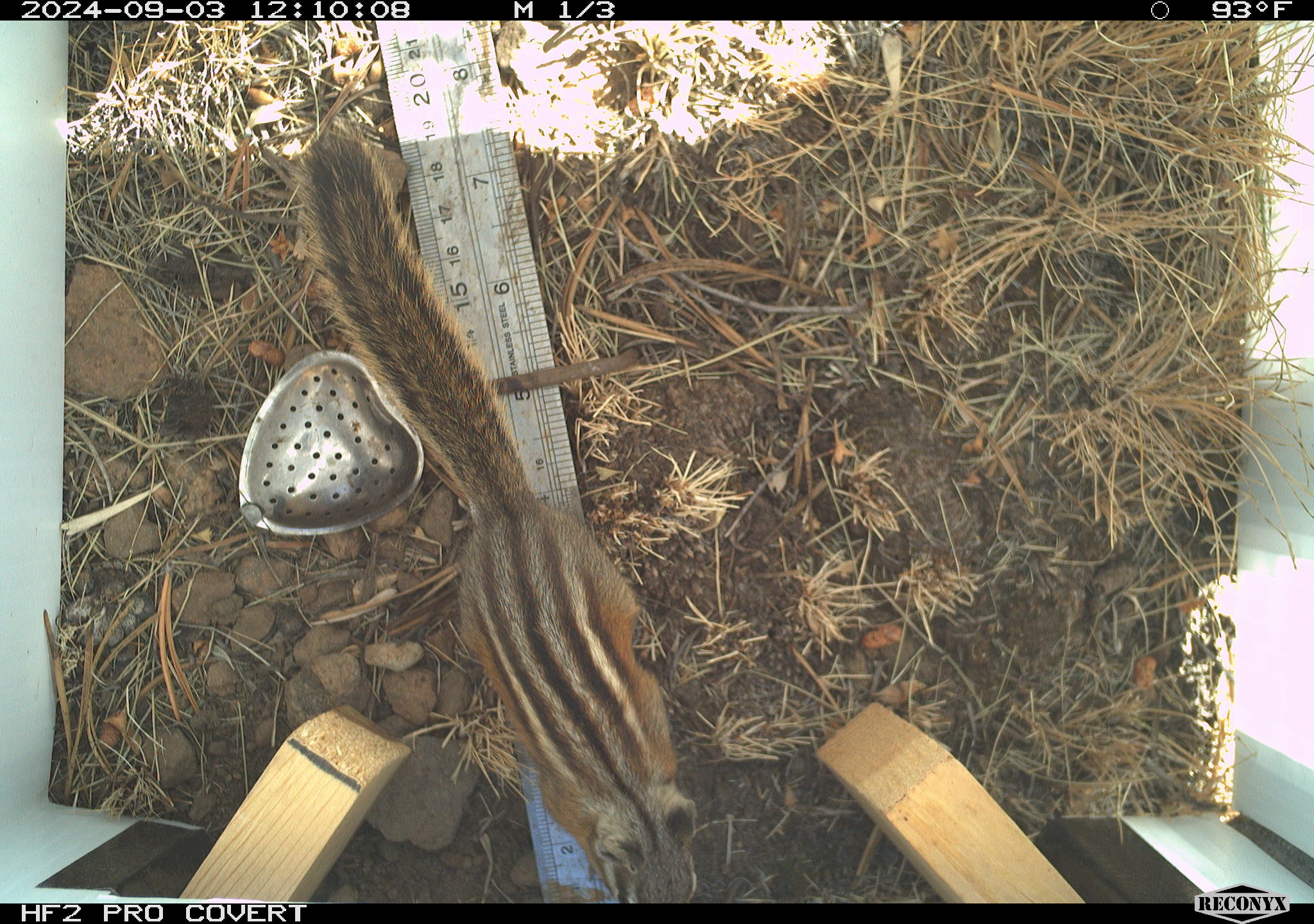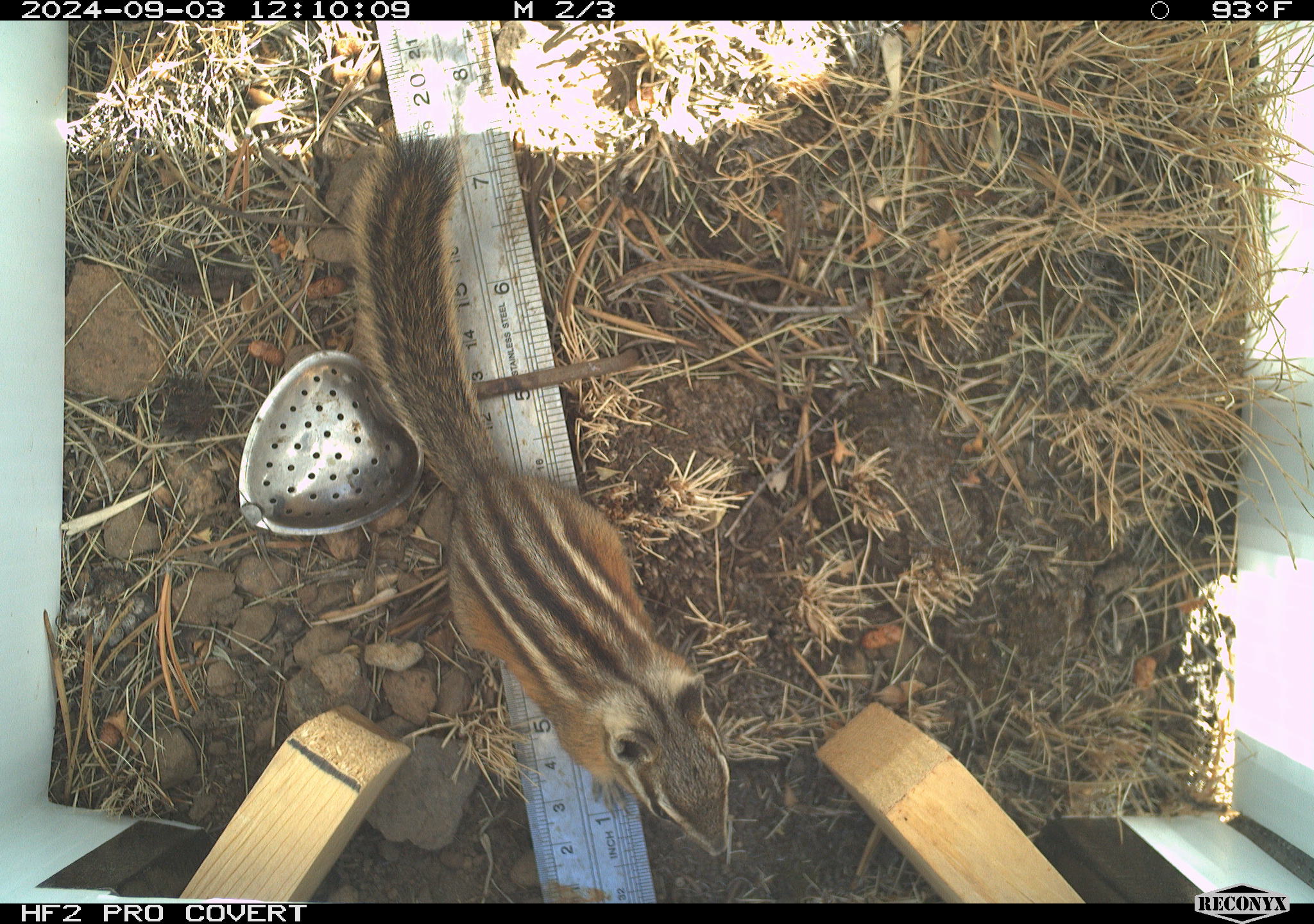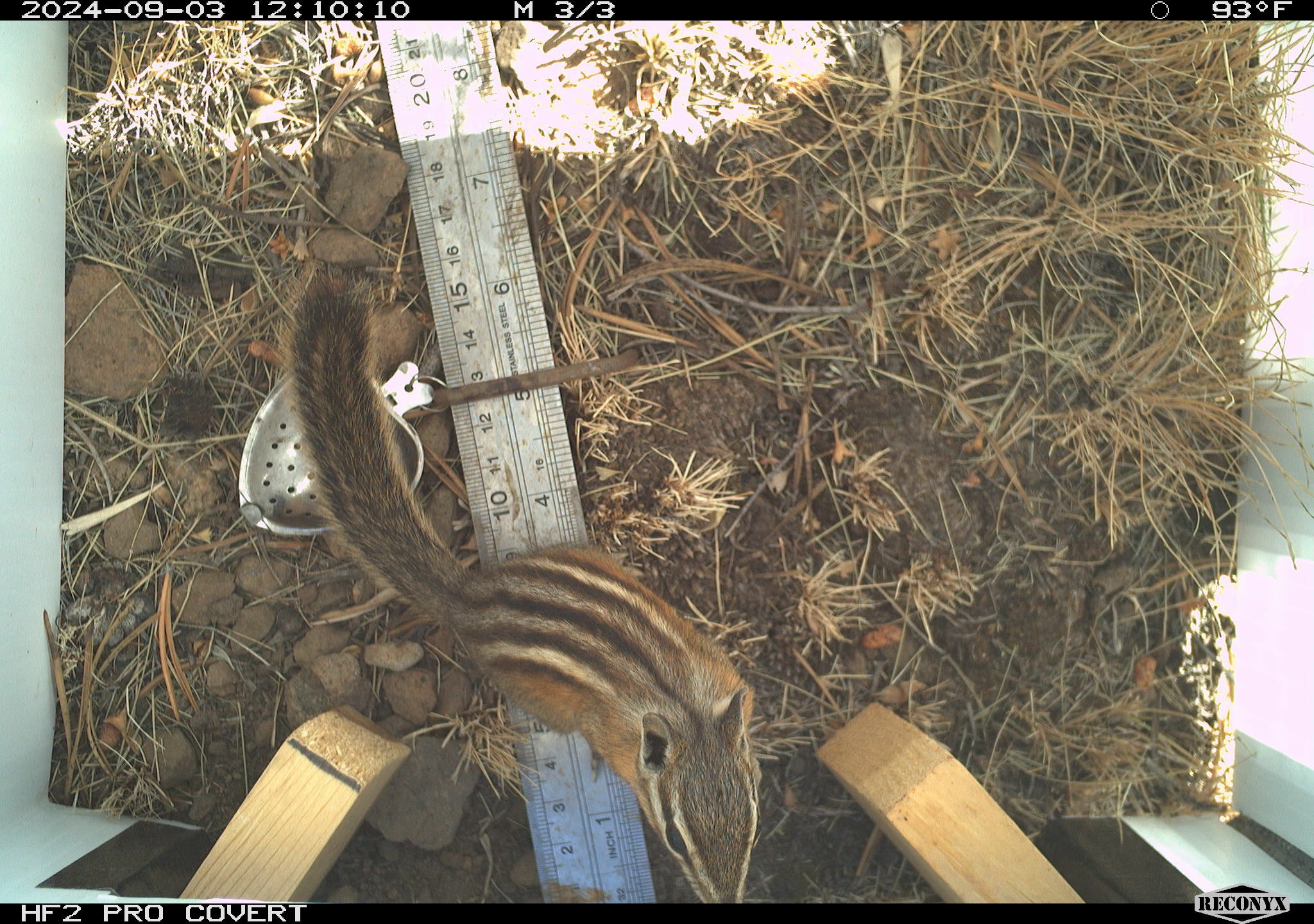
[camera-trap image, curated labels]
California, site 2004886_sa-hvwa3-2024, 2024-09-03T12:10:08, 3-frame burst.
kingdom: Animalia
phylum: Chordata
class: Mammalia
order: Rodentia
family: Sciuridae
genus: Neotamias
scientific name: Neotamias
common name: western chipmunks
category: neotamias species